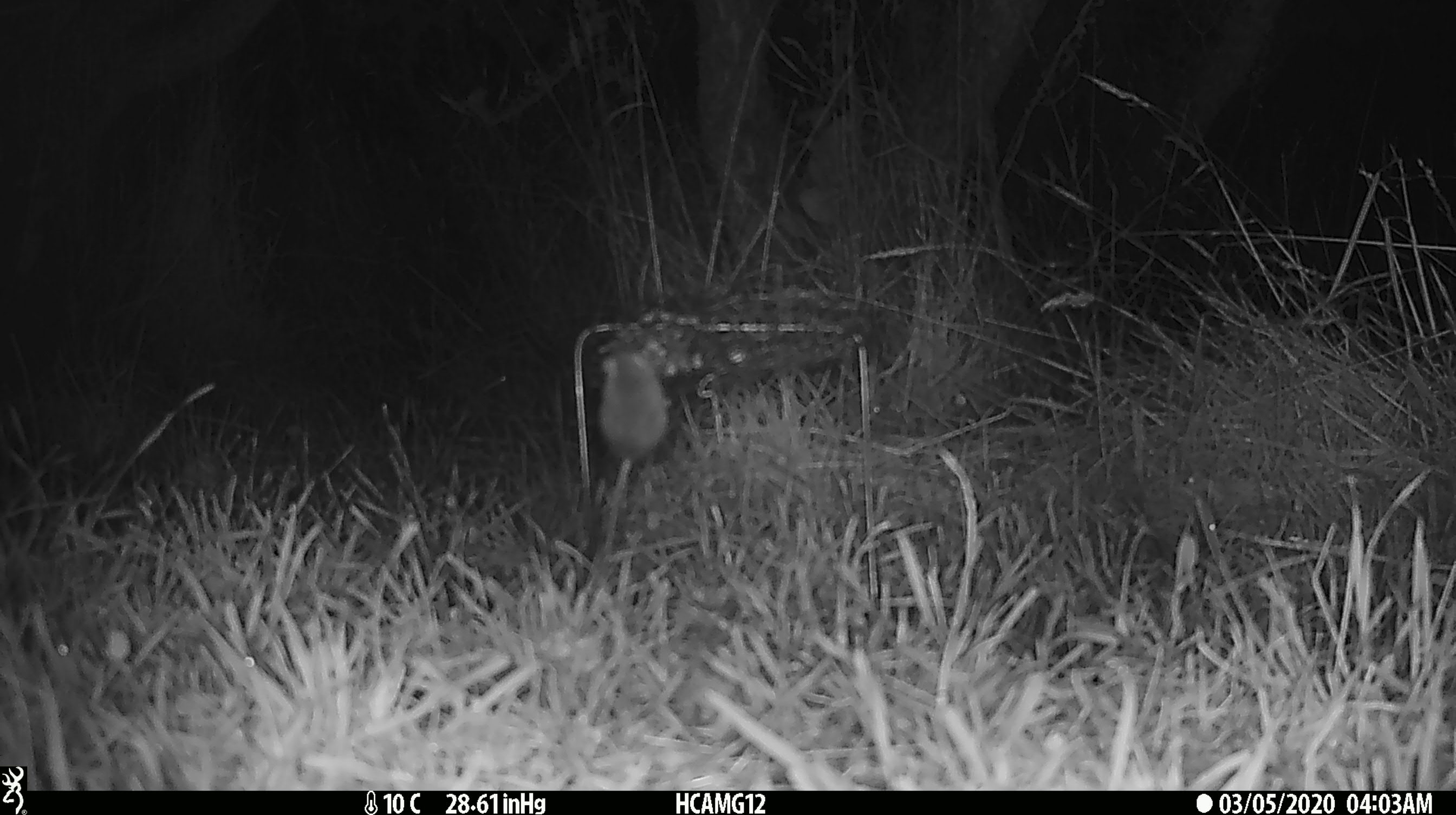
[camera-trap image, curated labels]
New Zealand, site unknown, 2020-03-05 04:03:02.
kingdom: Animalia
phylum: Chordata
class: Mammalia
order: Rodentia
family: Muridae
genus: Mus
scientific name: Mus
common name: mouse